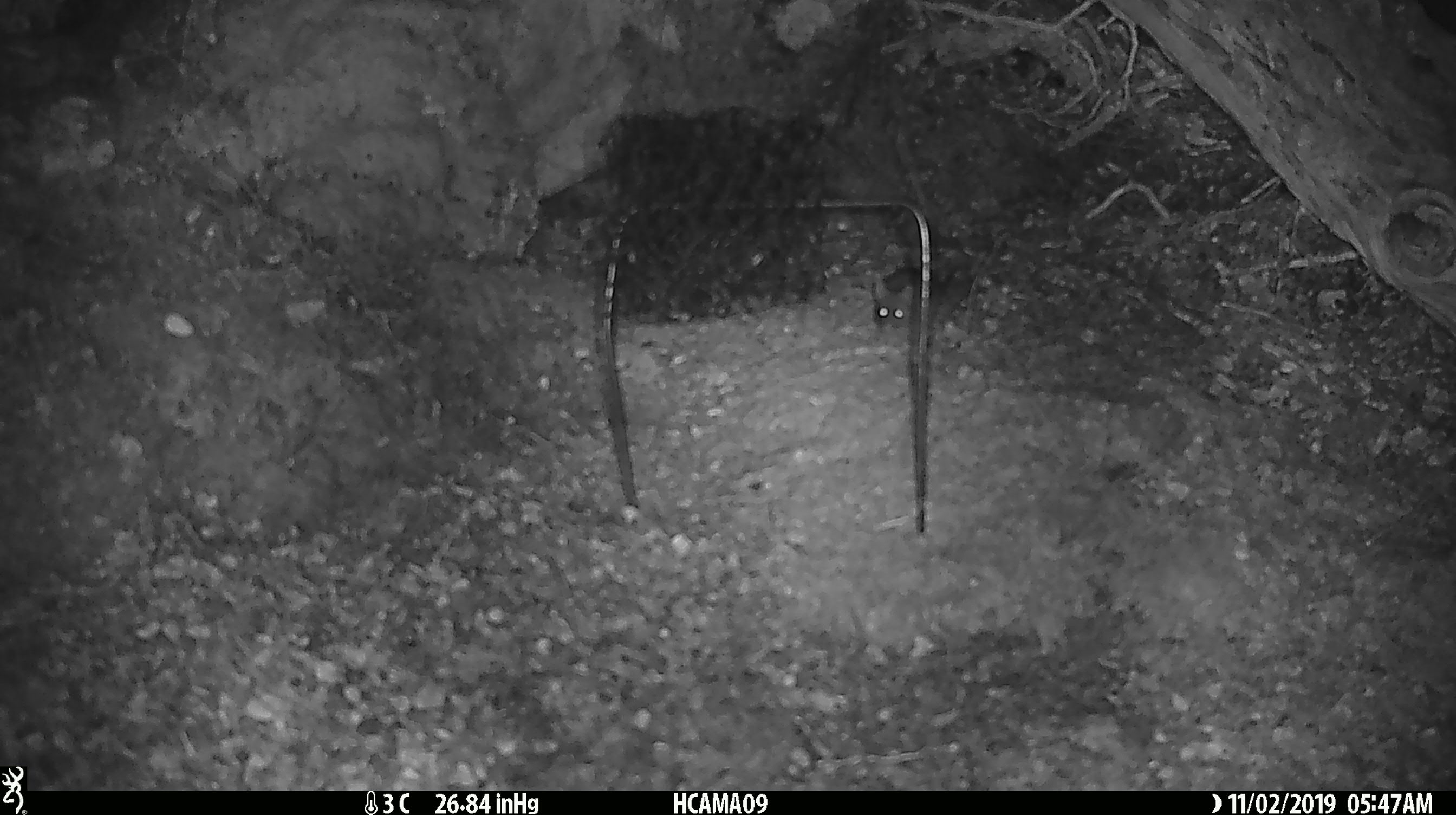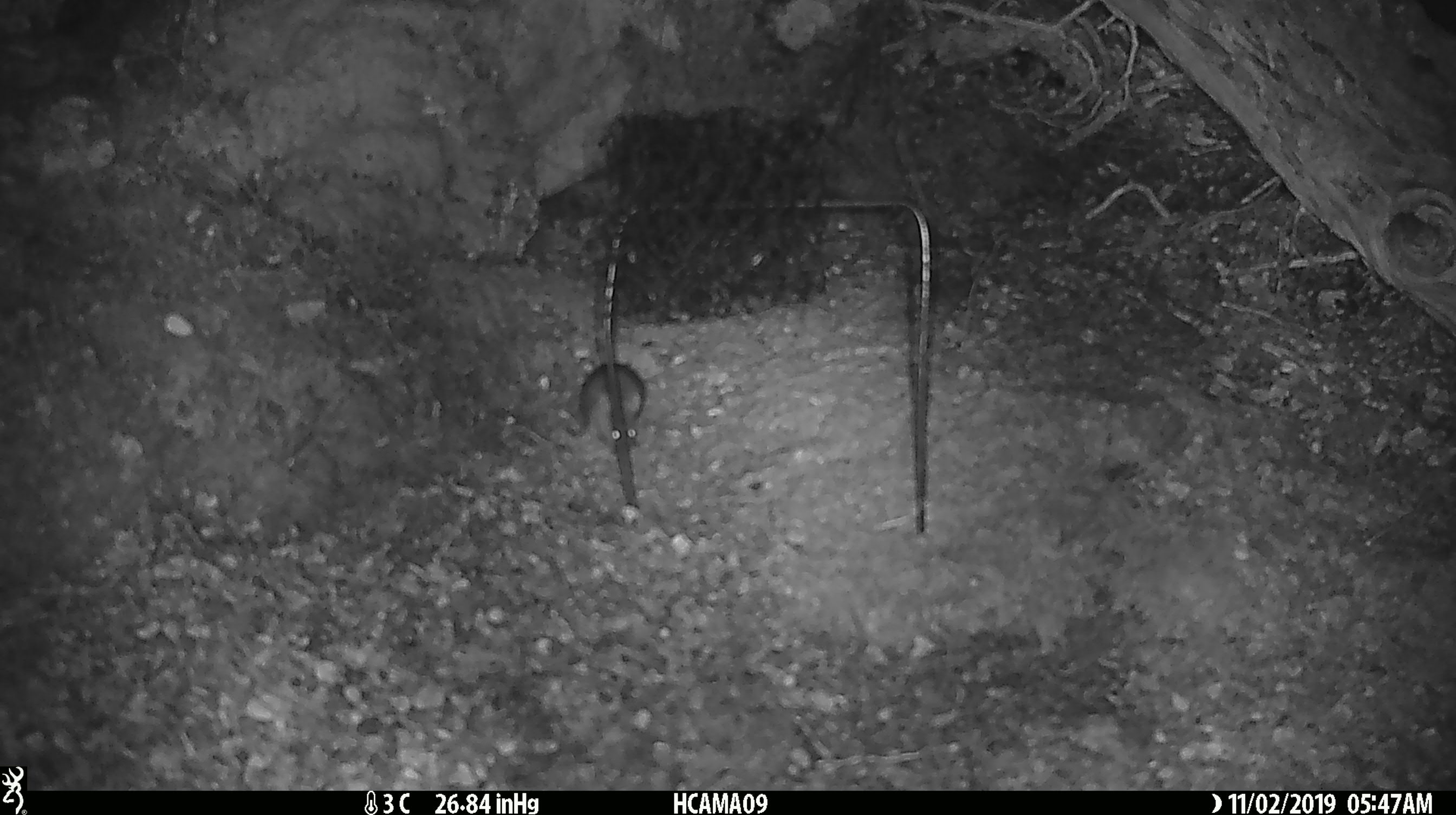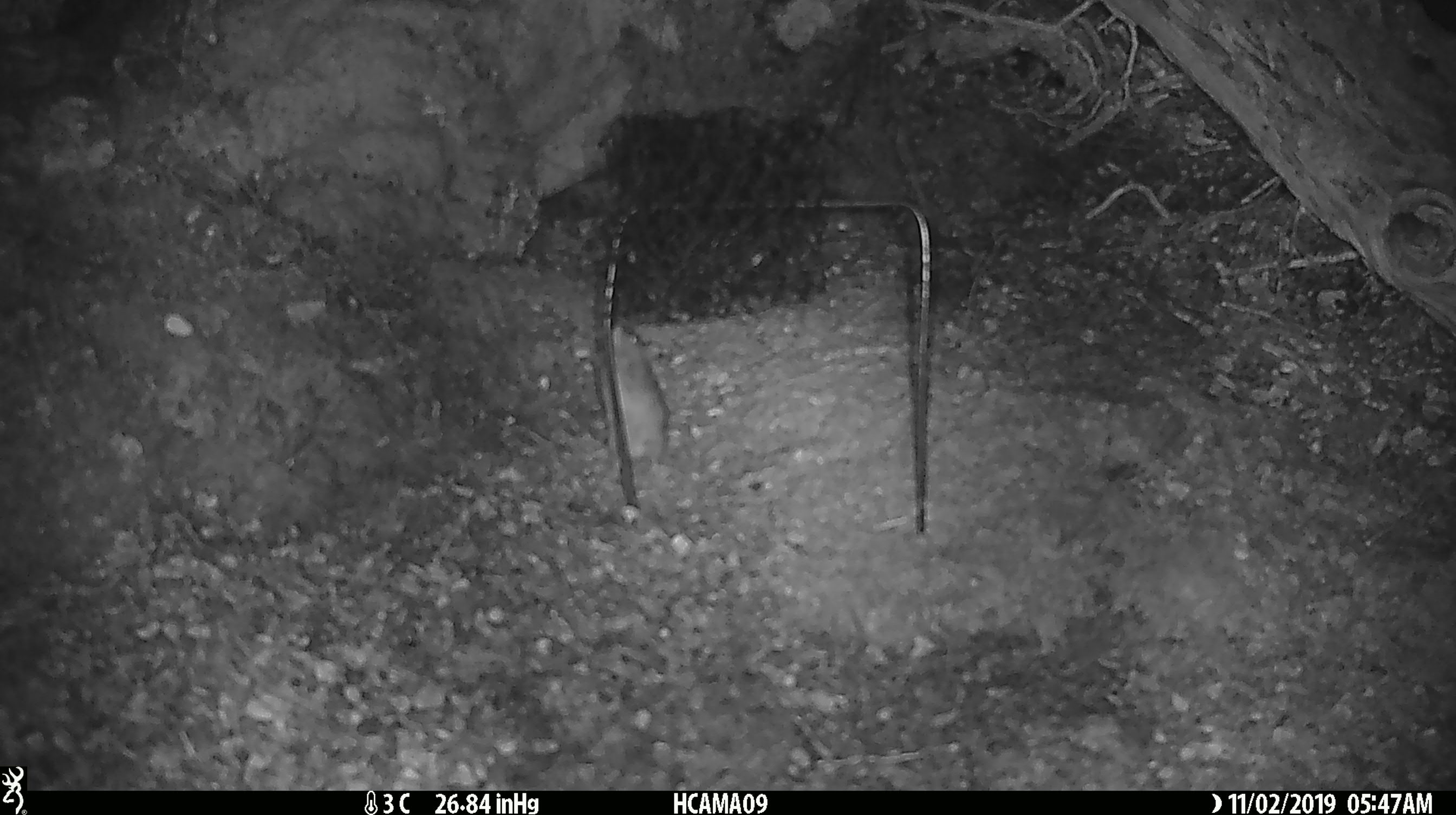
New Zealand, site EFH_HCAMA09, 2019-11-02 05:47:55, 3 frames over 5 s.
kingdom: Animalia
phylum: Chordata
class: Mammalia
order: Rodentia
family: Muridae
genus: Mus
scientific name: Mus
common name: mouse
Mouse (Mus).